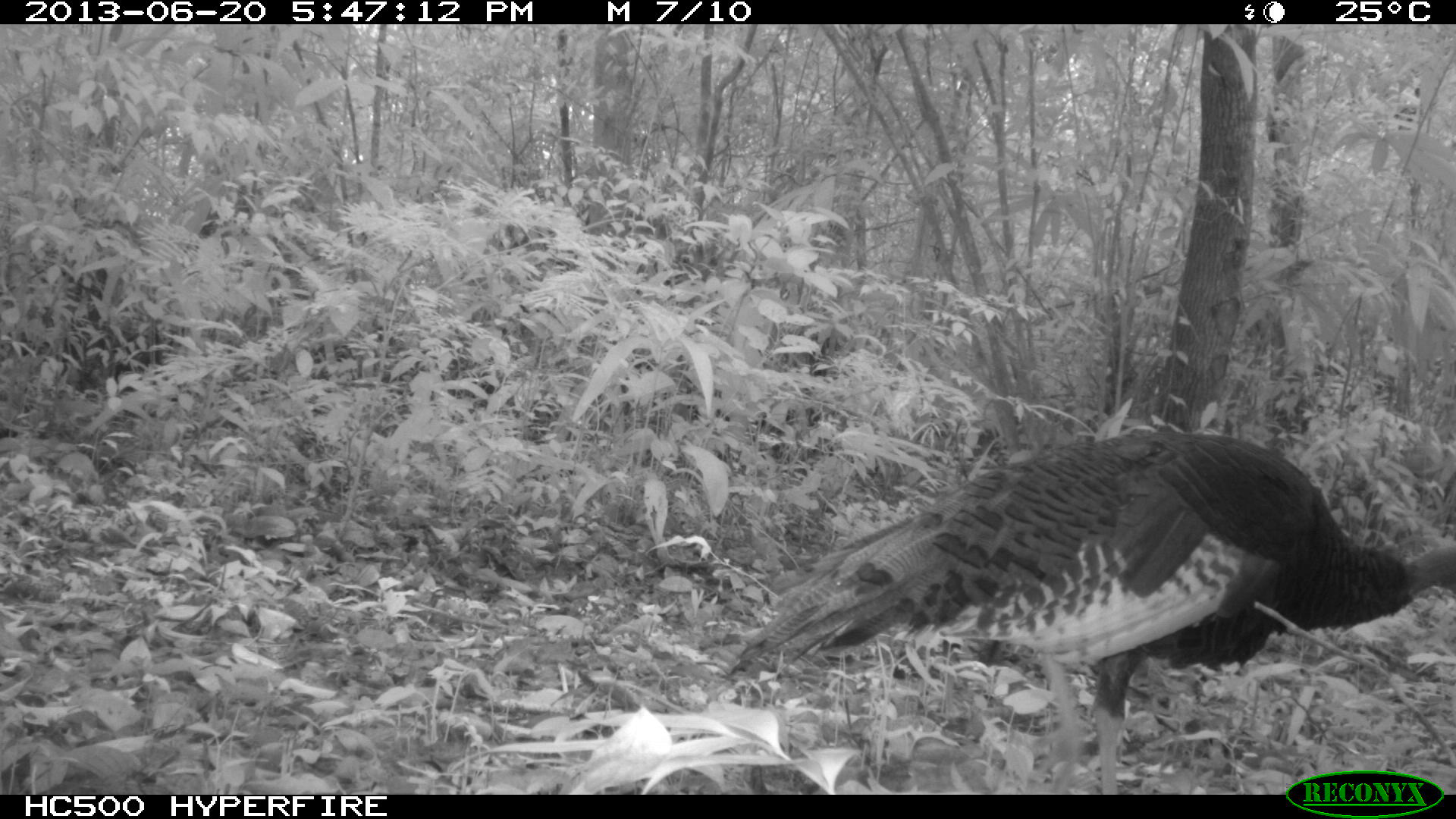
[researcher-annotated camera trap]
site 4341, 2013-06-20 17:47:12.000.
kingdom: Animalia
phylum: Chordata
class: Aves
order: Galliformes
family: Phasianidae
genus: Meleagris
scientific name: Meleagris ocellata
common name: ocellated turkey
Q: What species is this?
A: Meleagris ocellata (ocellated turkey).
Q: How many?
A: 2.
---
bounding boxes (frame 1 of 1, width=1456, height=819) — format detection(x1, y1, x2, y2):
meleagris ocellata: detection(730, 430, 1453, 794)